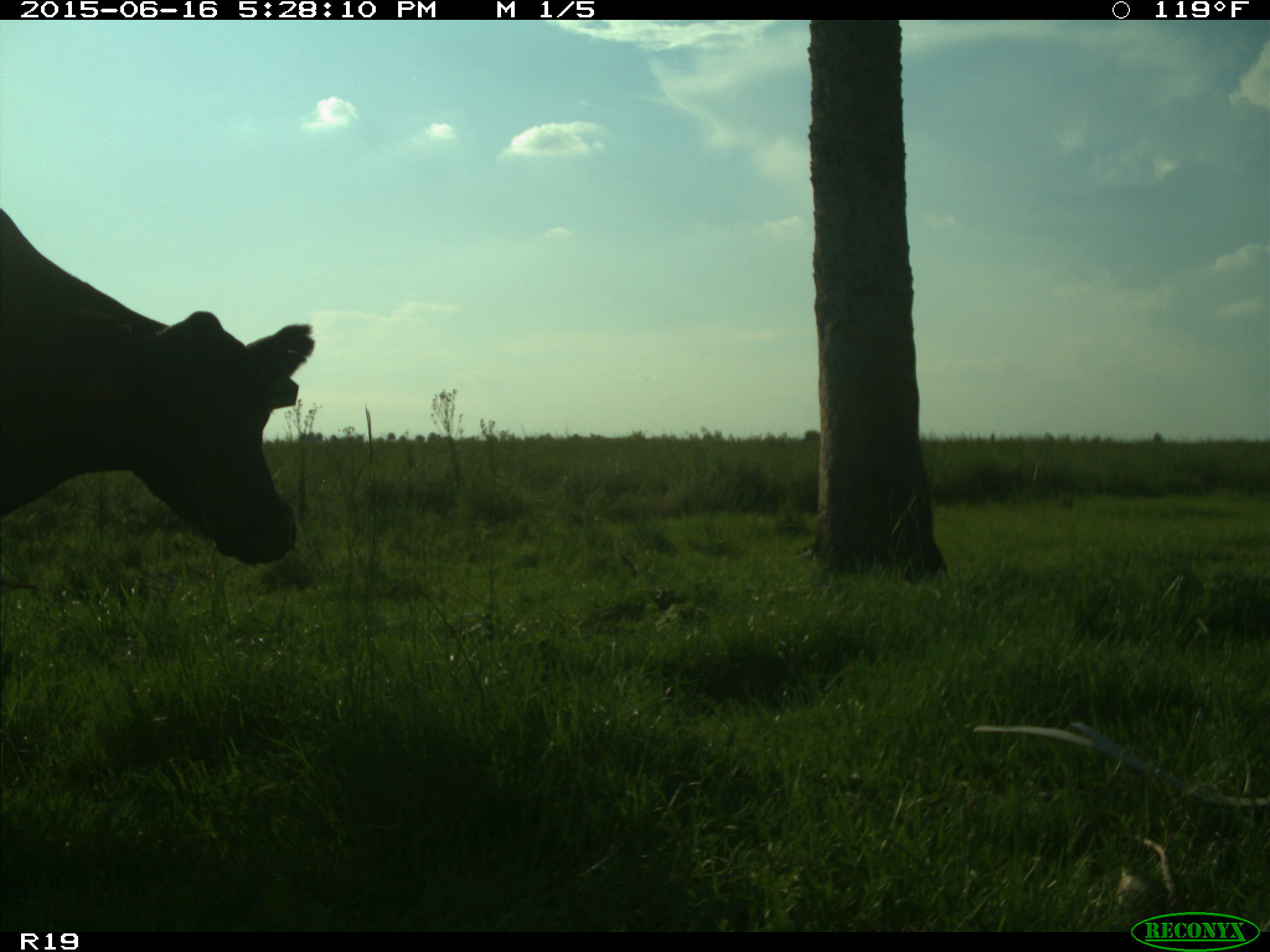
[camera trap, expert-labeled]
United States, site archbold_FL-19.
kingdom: Animalia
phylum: Chordata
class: Mammalia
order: Artiodactyla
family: Bovidae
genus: Bos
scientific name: Bos taurus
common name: domestic cow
Bos taurus (domestic cow).